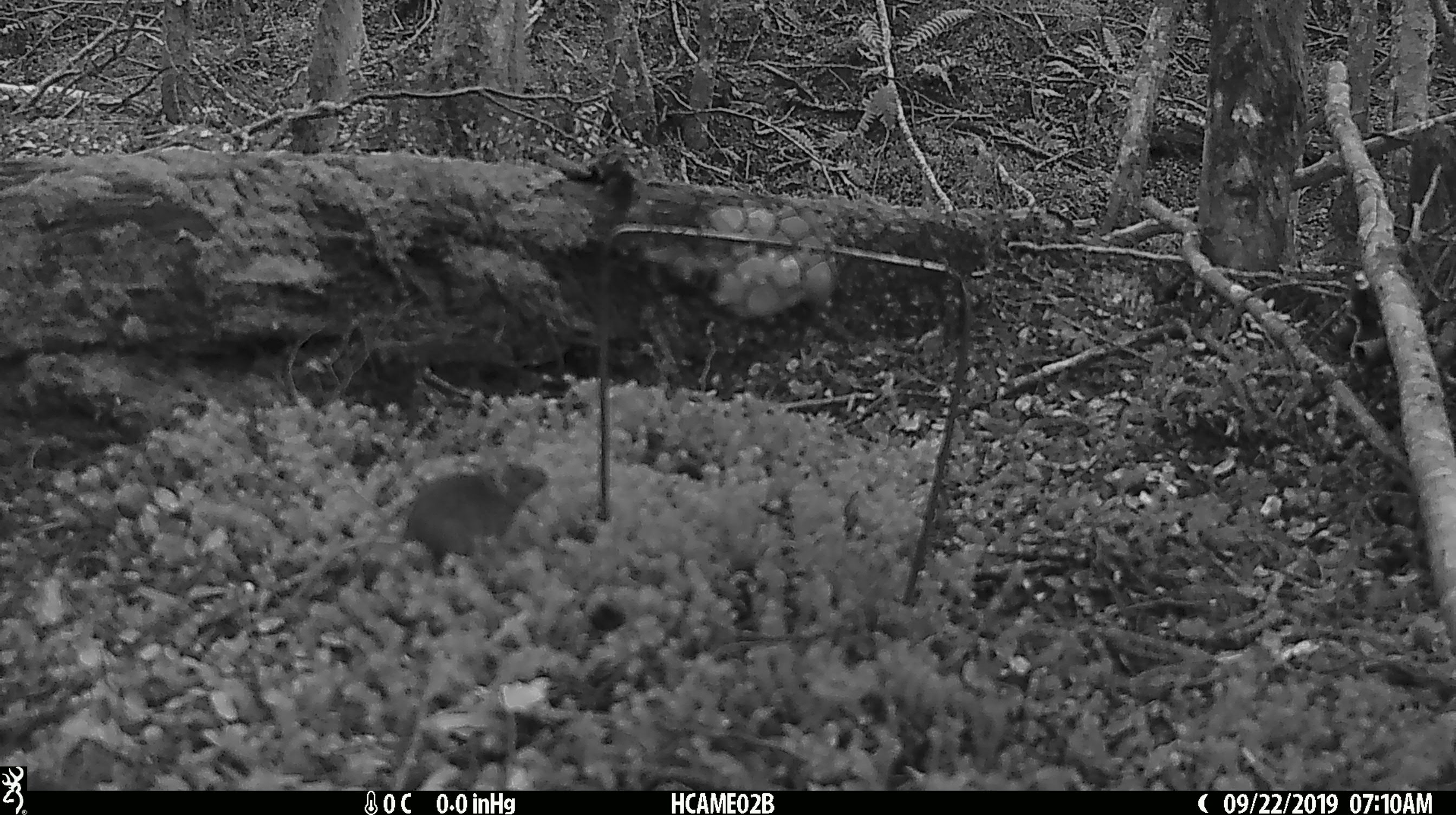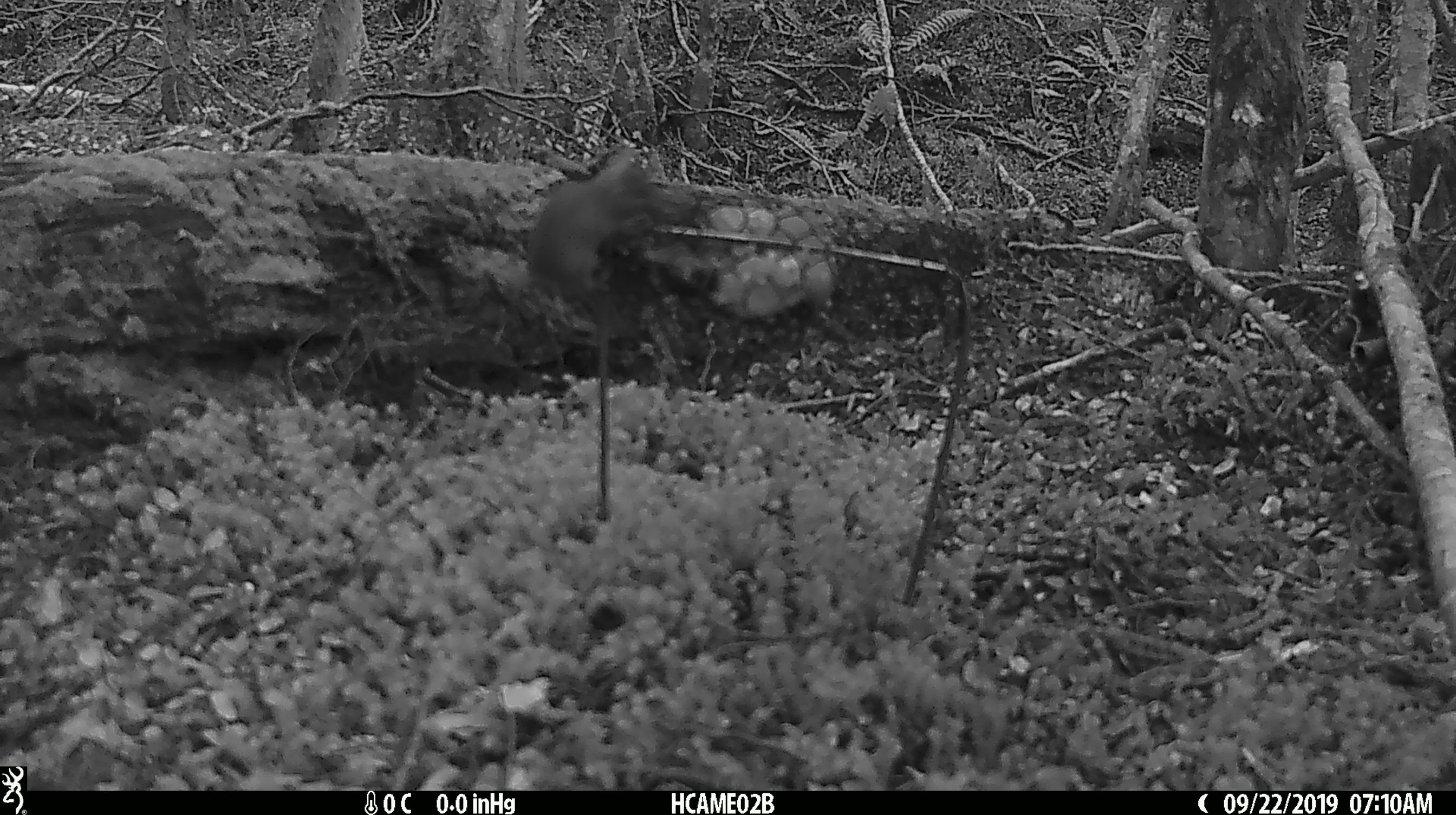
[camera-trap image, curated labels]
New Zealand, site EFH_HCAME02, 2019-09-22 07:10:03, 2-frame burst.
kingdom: Animalia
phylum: Chordata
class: Mammalia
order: Rodentia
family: Muridae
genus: Mus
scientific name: Mus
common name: mouse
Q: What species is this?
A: Mouse (Mus).